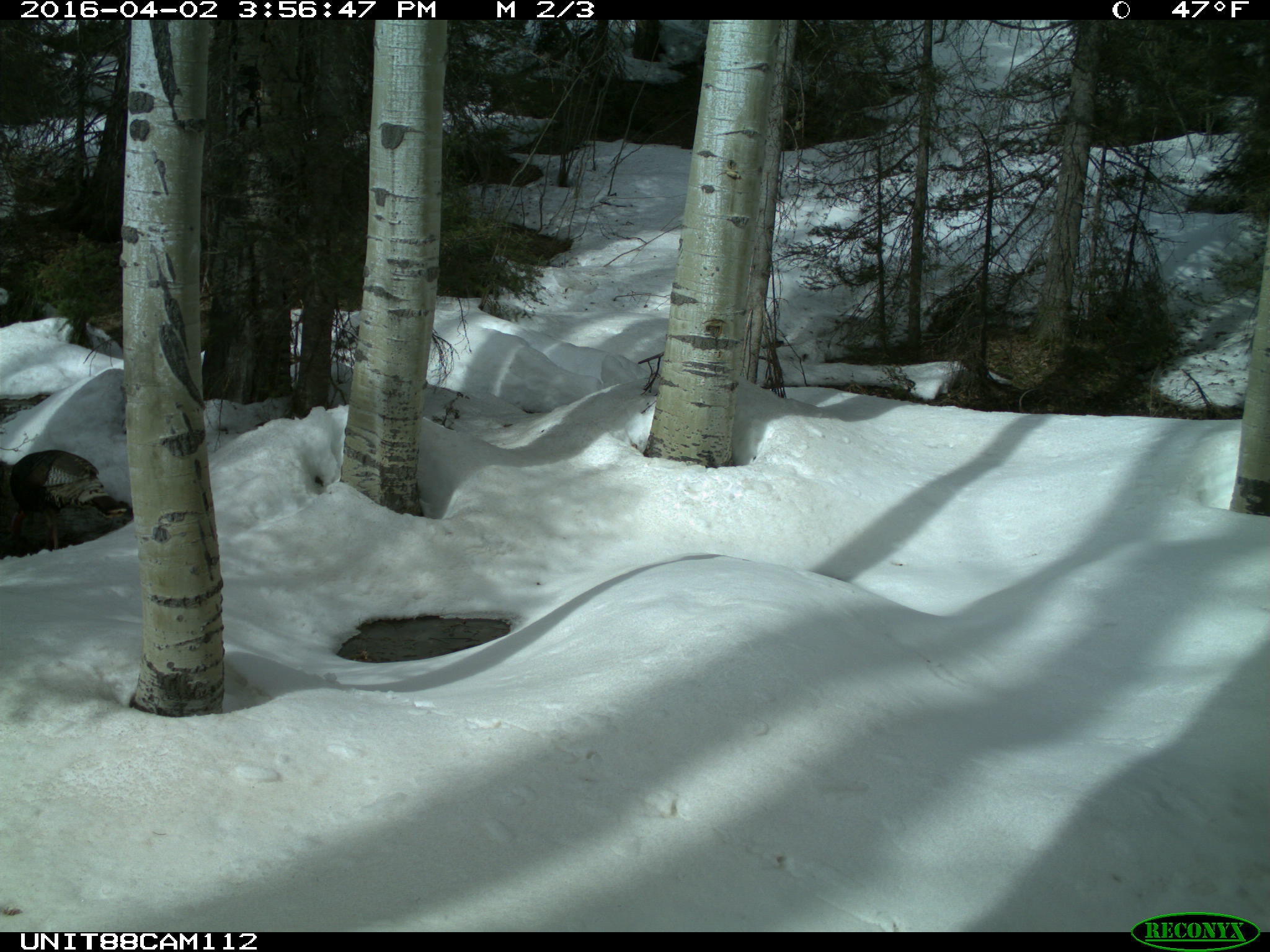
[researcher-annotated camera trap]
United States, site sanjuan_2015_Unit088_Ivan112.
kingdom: Animalia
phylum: Chordata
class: Aves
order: Galliformes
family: Phasianidae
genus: Meleagris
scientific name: Meleagris gallopavo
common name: wild turkey